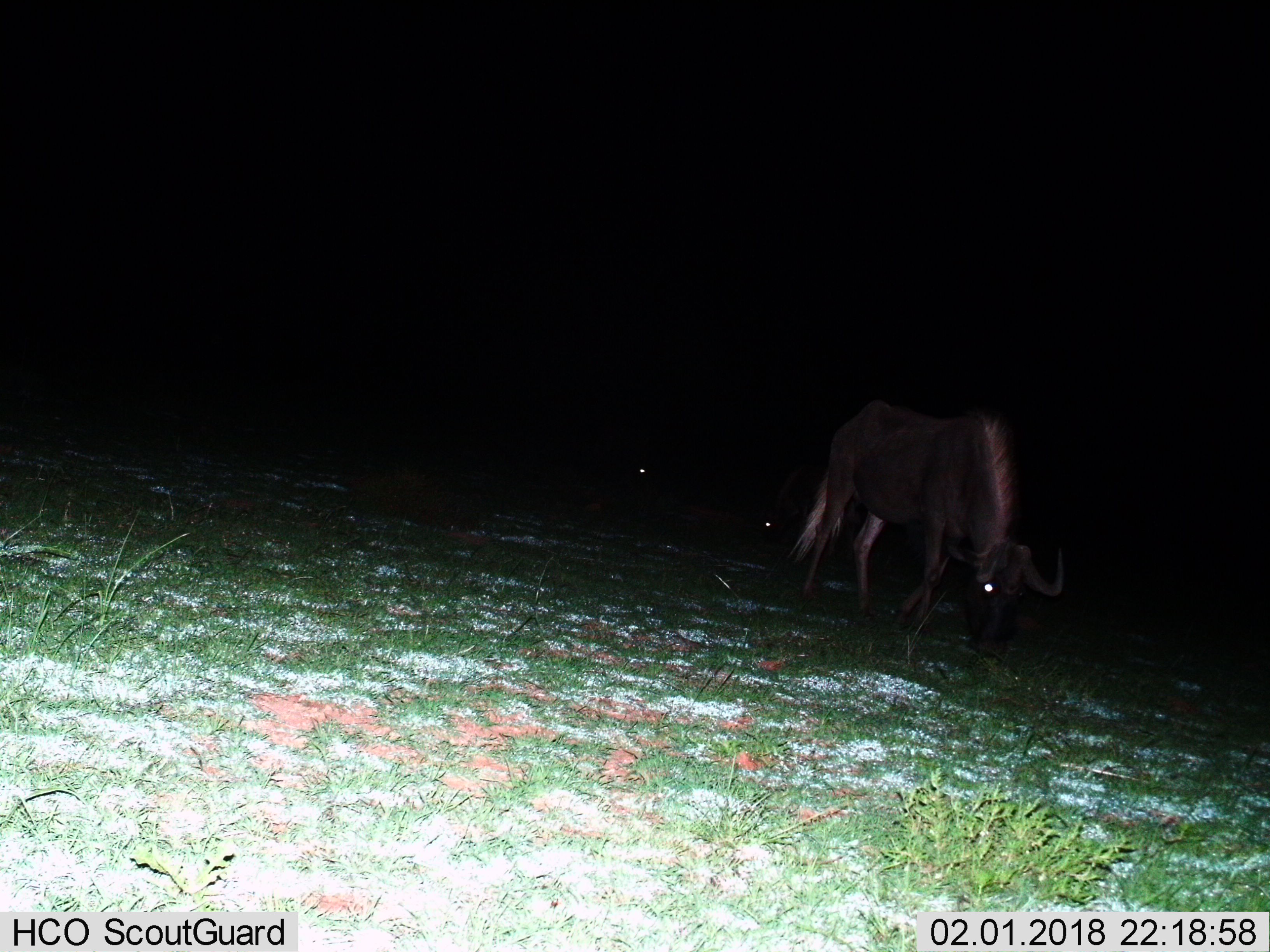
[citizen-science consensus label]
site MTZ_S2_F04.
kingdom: Animalia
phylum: Chordata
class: Mammalia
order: Artiodactyla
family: Bovidae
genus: Connochaetes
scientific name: Connochaetes gnou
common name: black wildebeest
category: wildebeestblack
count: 3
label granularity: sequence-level